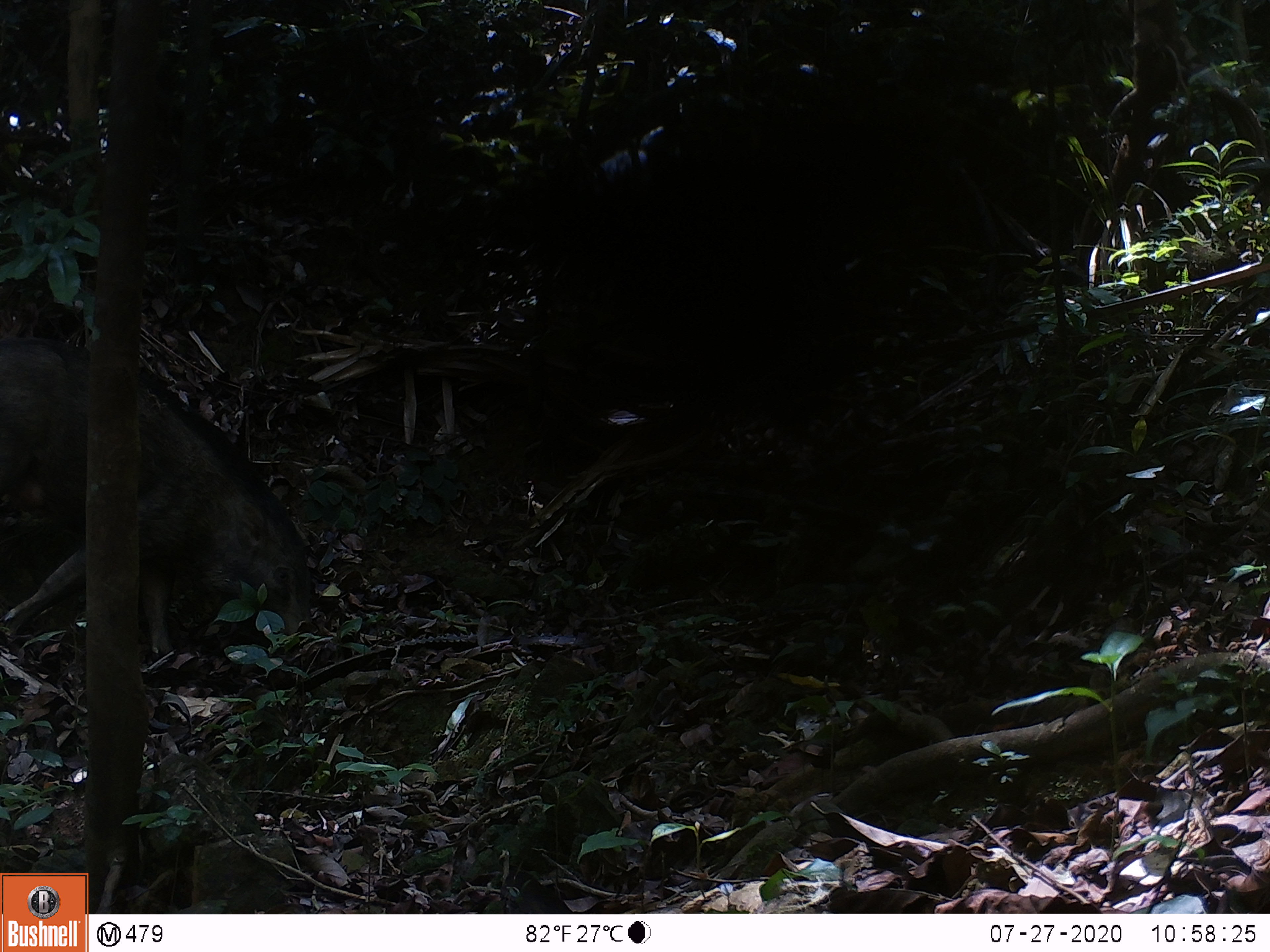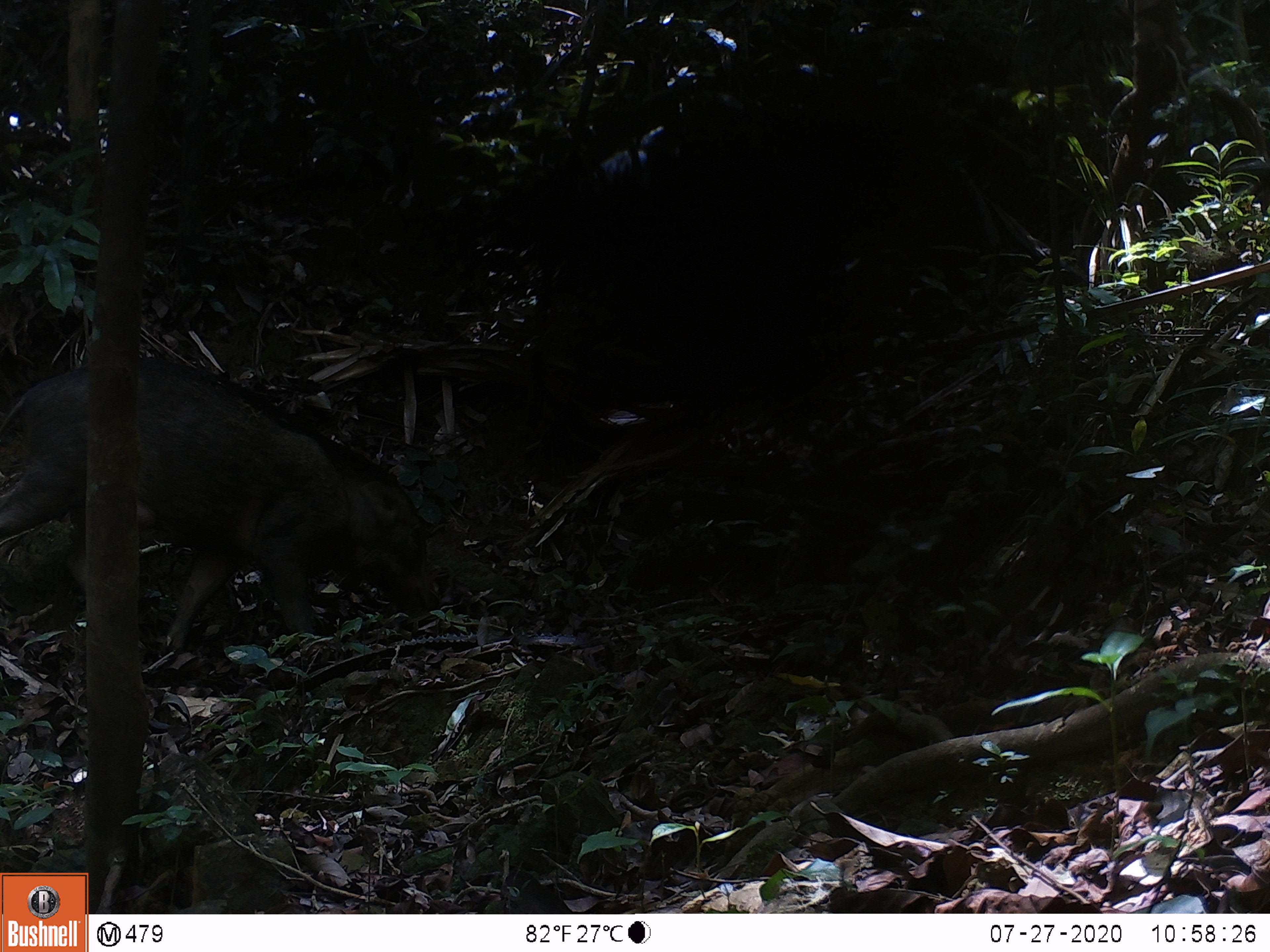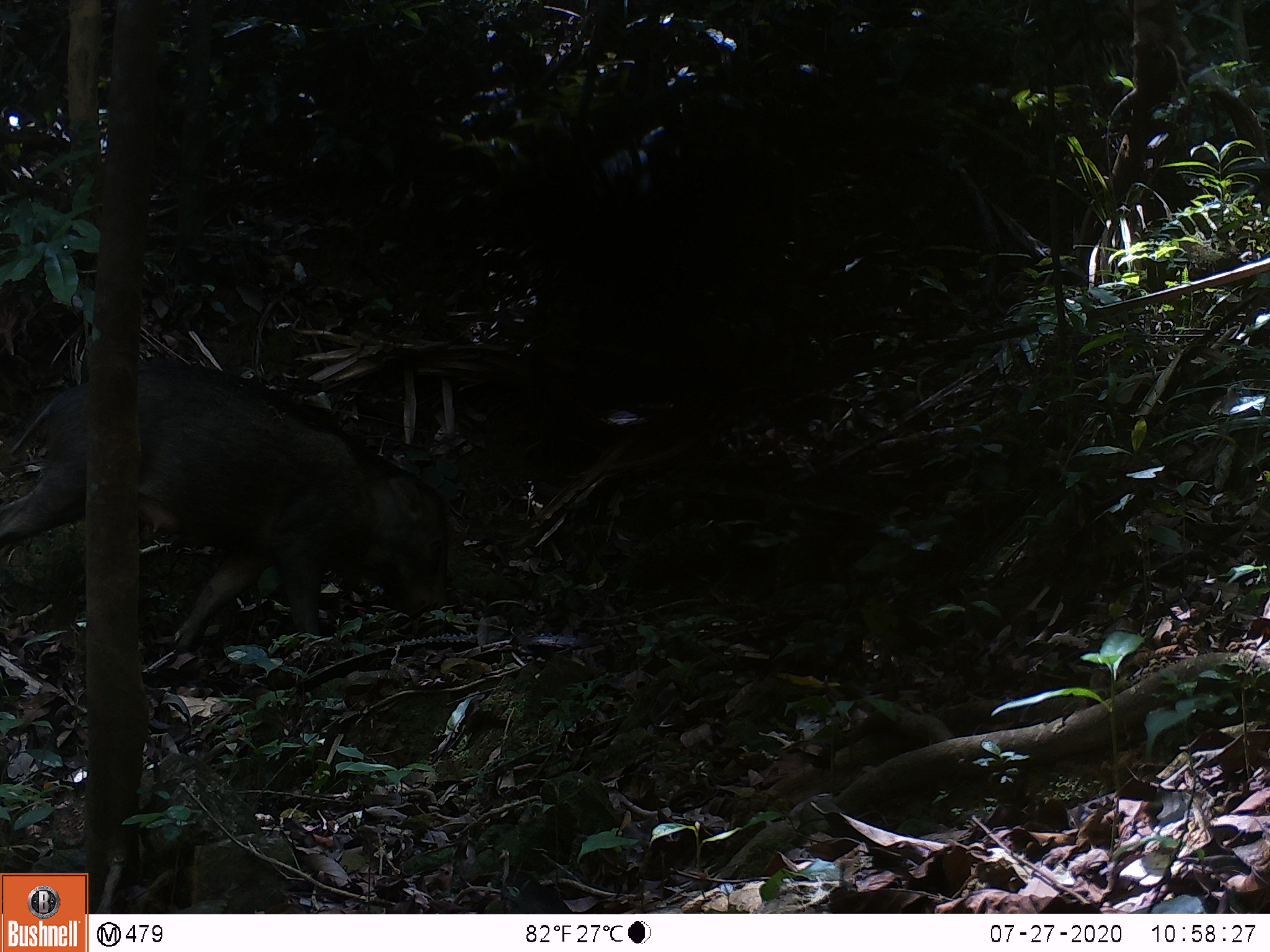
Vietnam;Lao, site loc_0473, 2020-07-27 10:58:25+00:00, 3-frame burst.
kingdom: Animalia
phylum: Chordata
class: Mammalia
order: Artiodactyla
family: Suidae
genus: Sus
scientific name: Sus scrofa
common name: eurasian wild pig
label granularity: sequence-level